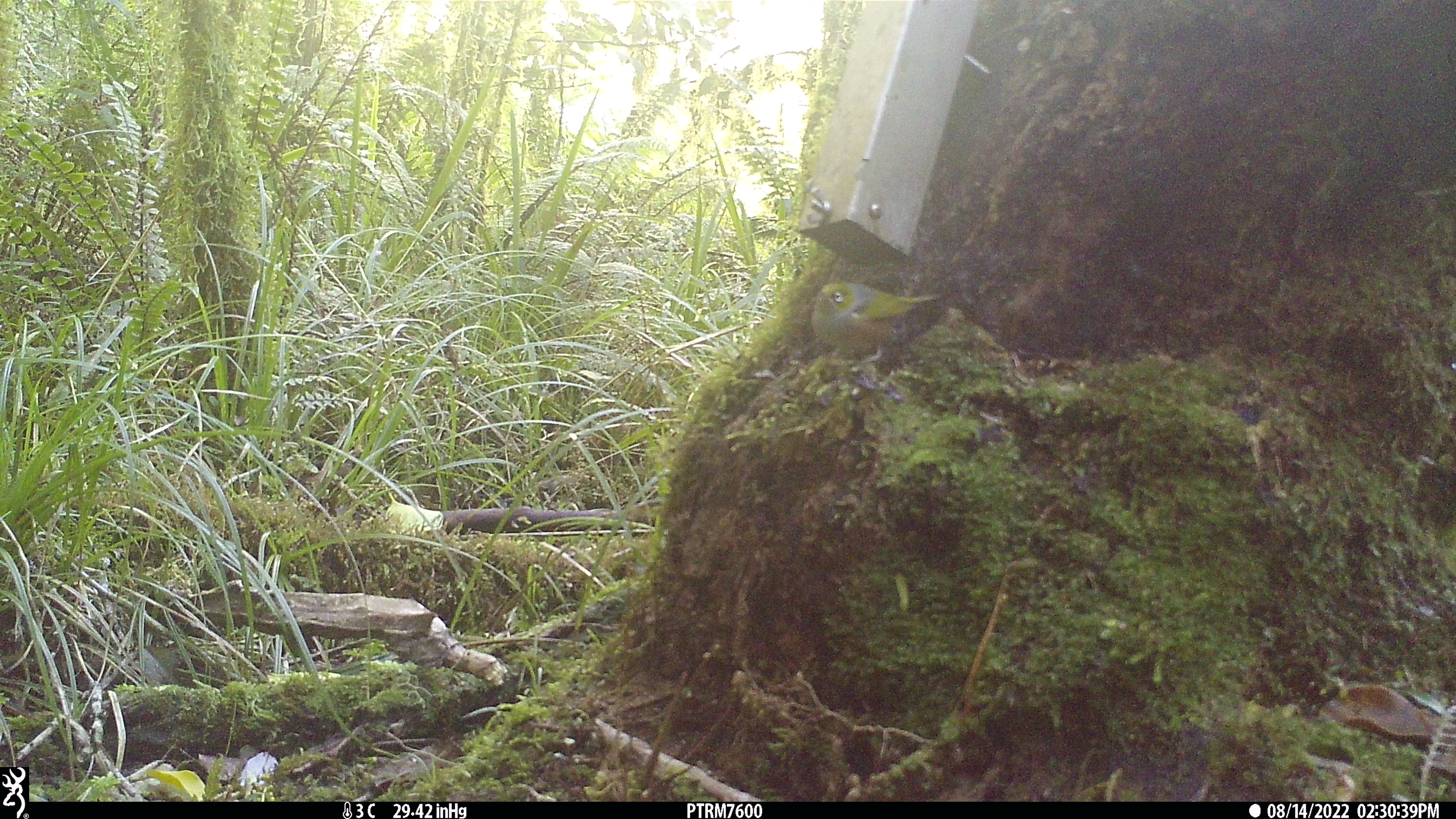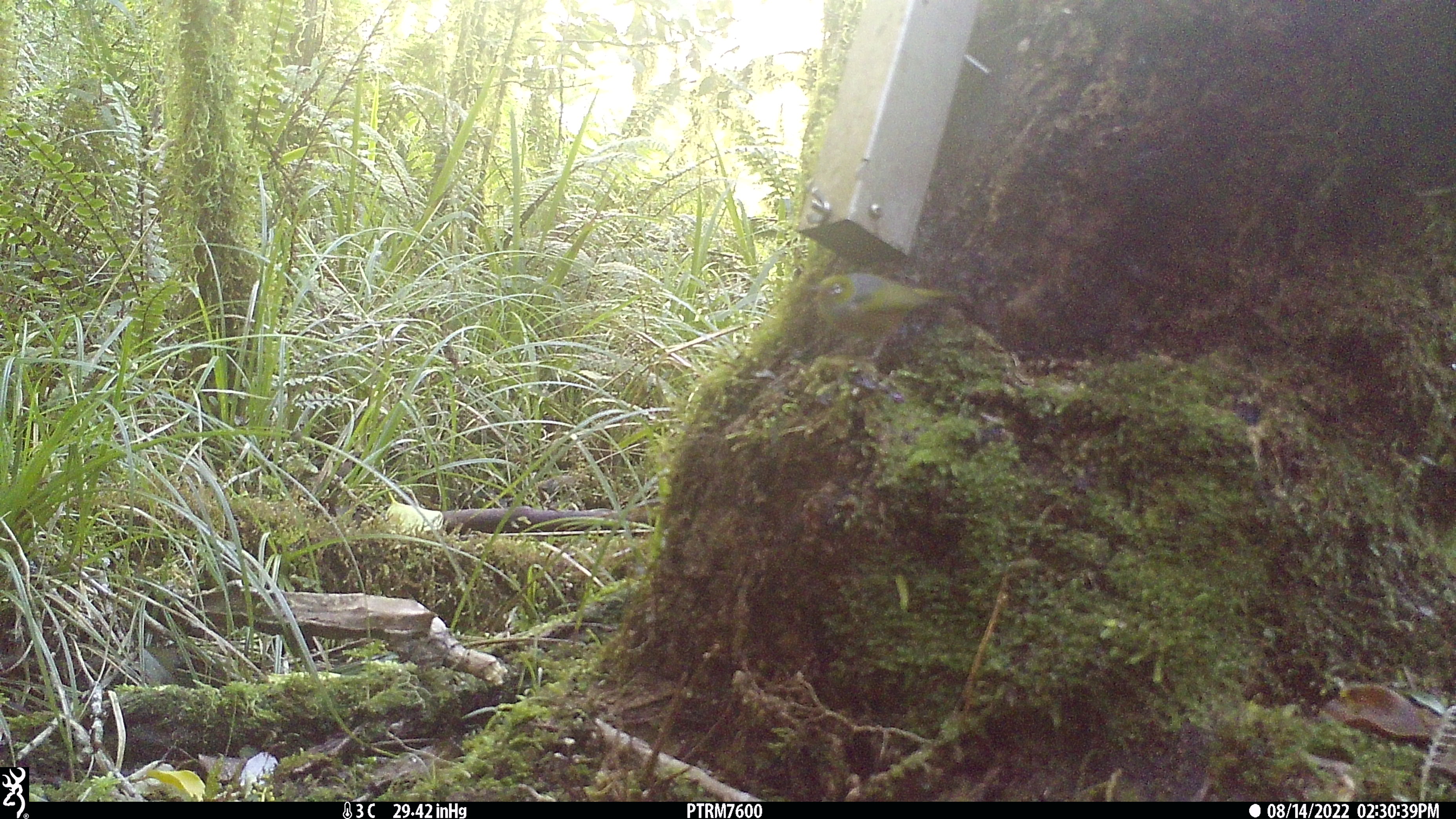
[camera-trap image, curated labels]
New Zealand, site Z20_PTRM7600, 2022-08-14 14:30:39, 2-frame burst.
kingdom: Animalia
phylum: Chordata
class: Aves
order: Passeriformes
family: Zosteropidae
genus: Zosterops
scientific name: Zosterops lateralis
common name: silvereye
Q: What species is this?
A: Silvereye (Zosterops lateralis).